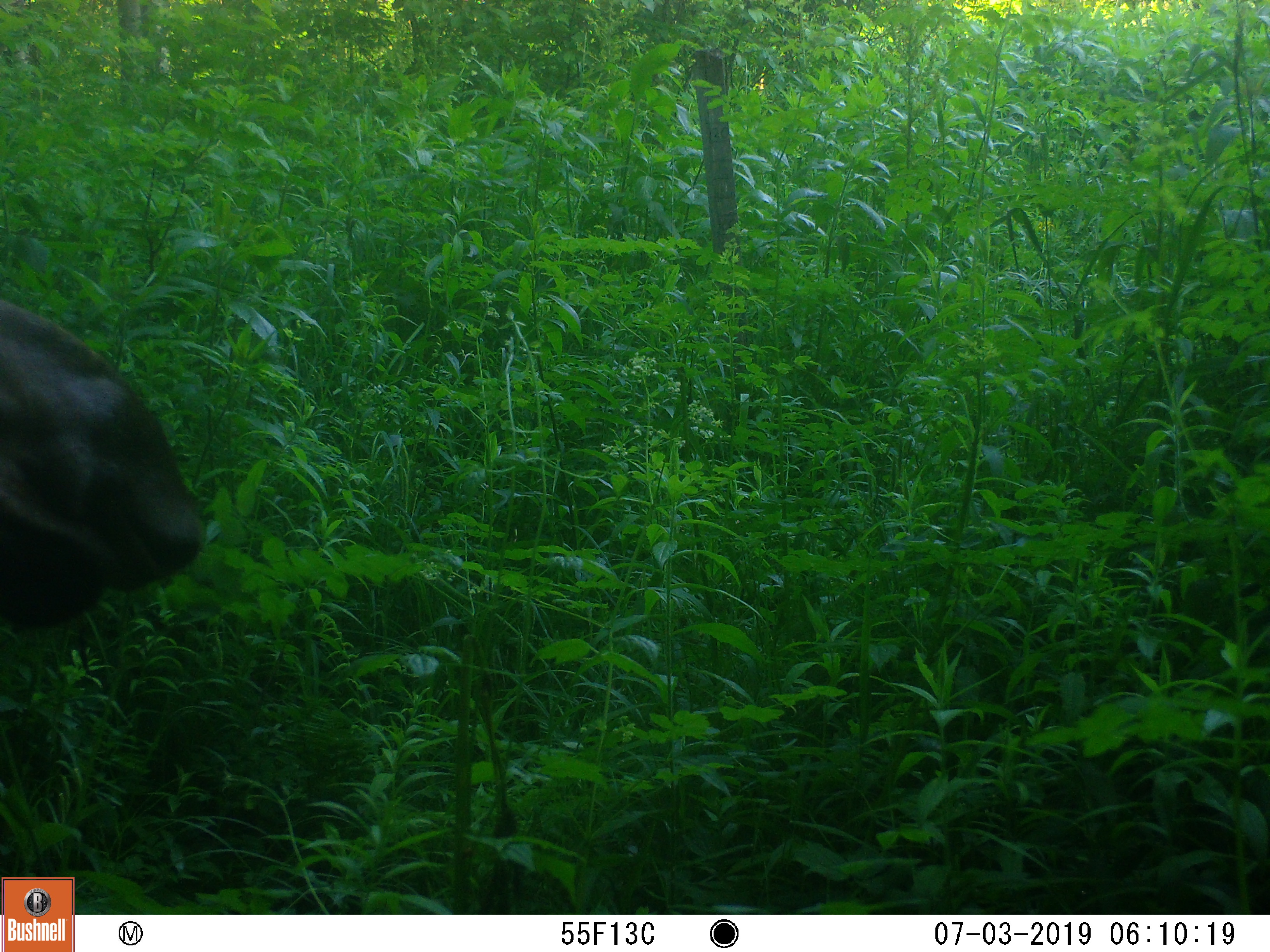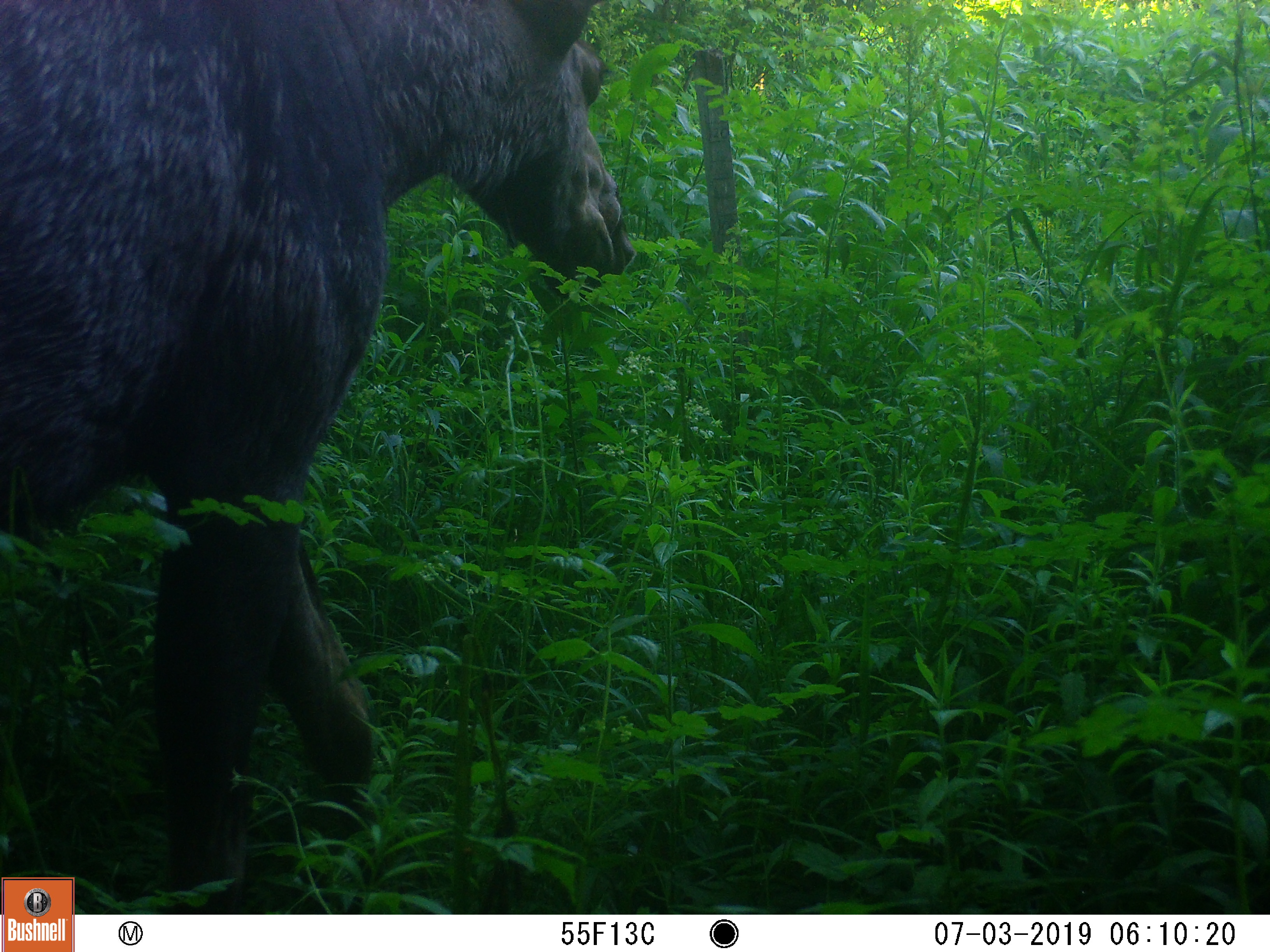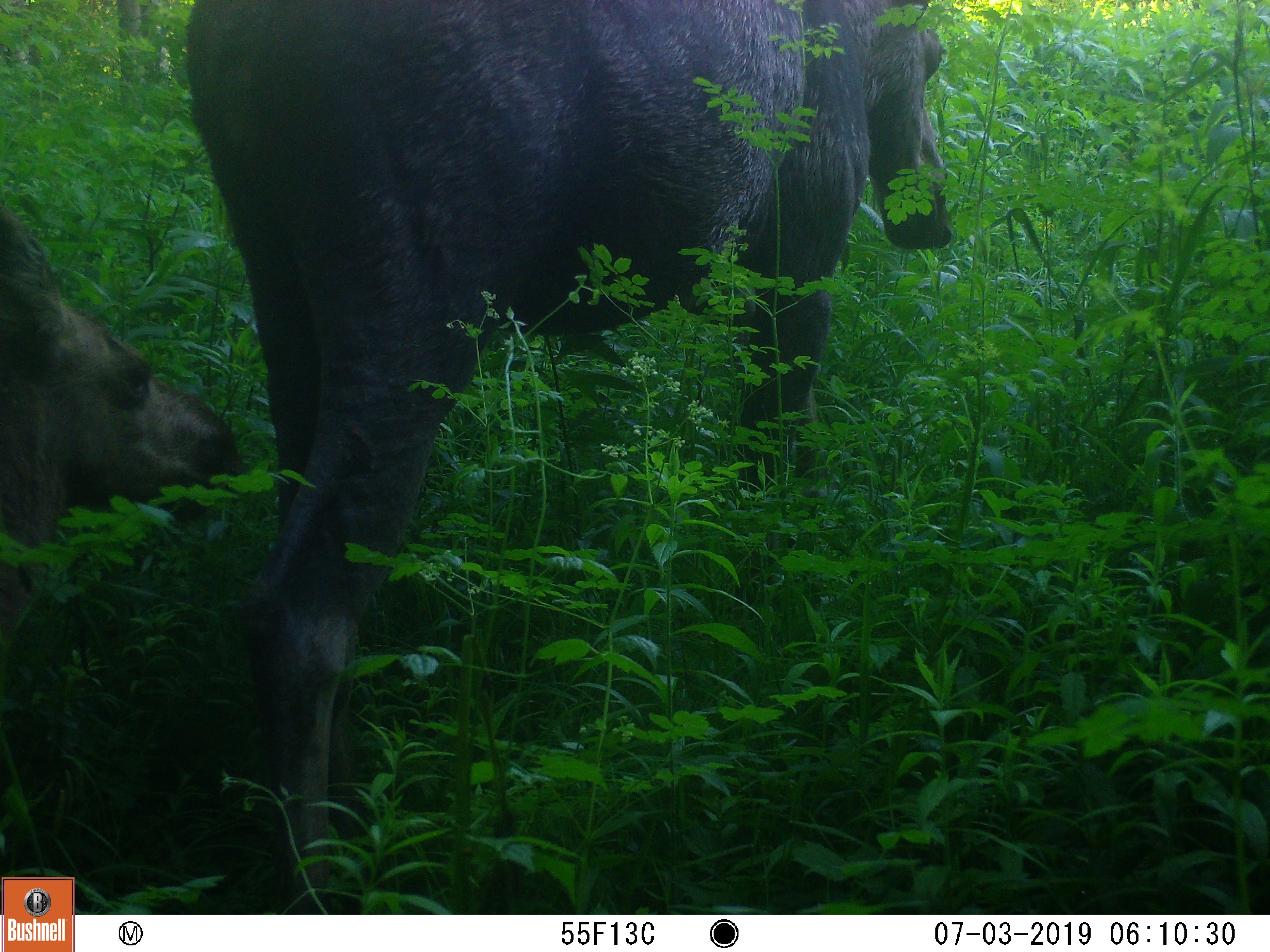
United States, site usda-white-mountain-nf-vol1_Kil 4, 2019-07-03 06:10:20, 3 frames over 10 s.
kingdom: Animalia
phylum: Chordata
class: Mammalia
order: Artiodactyla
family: Cervidae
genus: Alces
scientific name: Alces alces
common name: moose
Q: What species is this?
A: Moose (Alces alces).